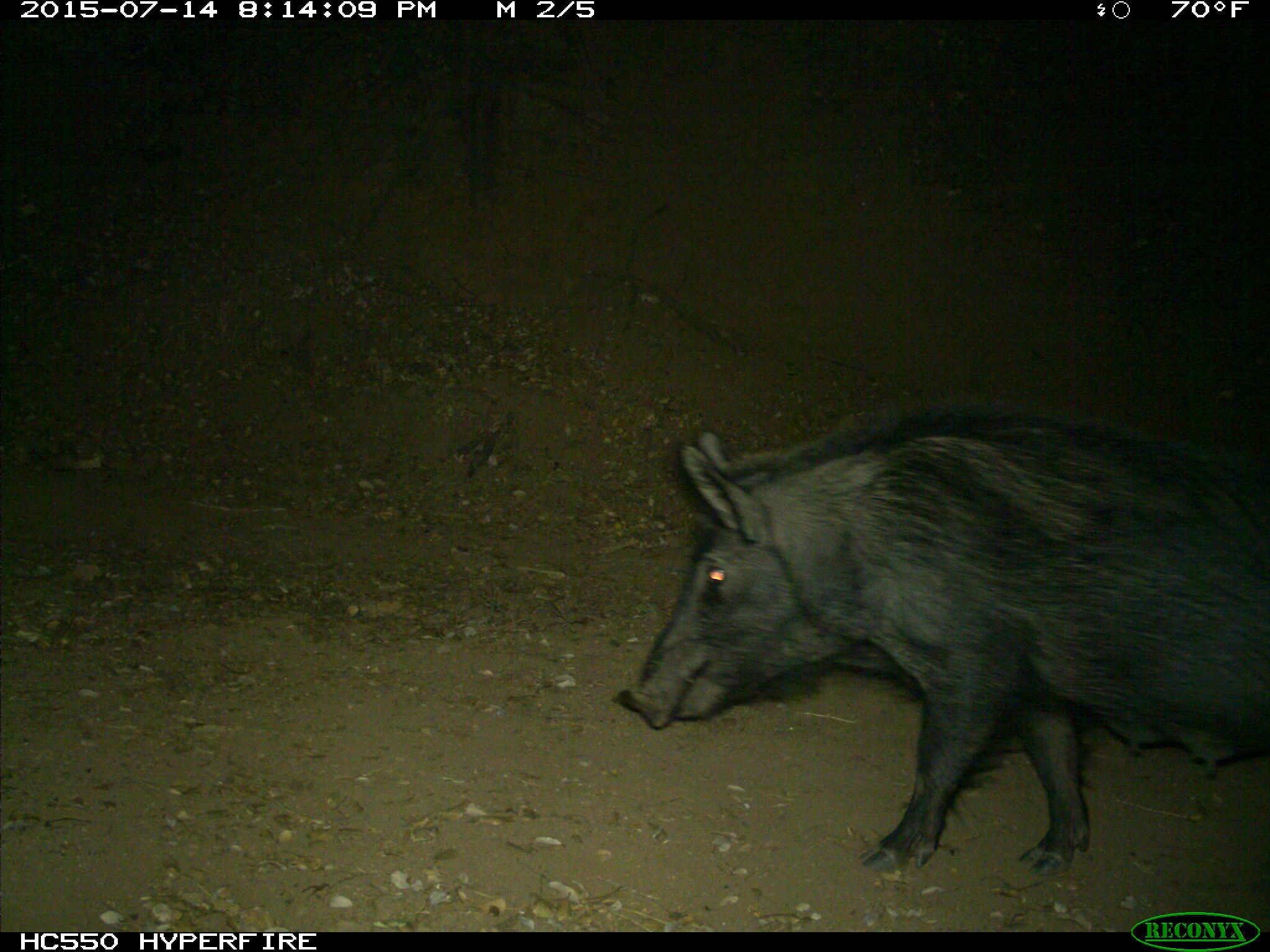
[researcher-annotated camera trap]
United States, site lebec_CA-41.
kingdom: Animalia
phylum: Chordata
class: Mammalia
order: Artiodactyla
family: Suidae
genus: Sus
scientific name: Sus scrofa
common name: wild boar